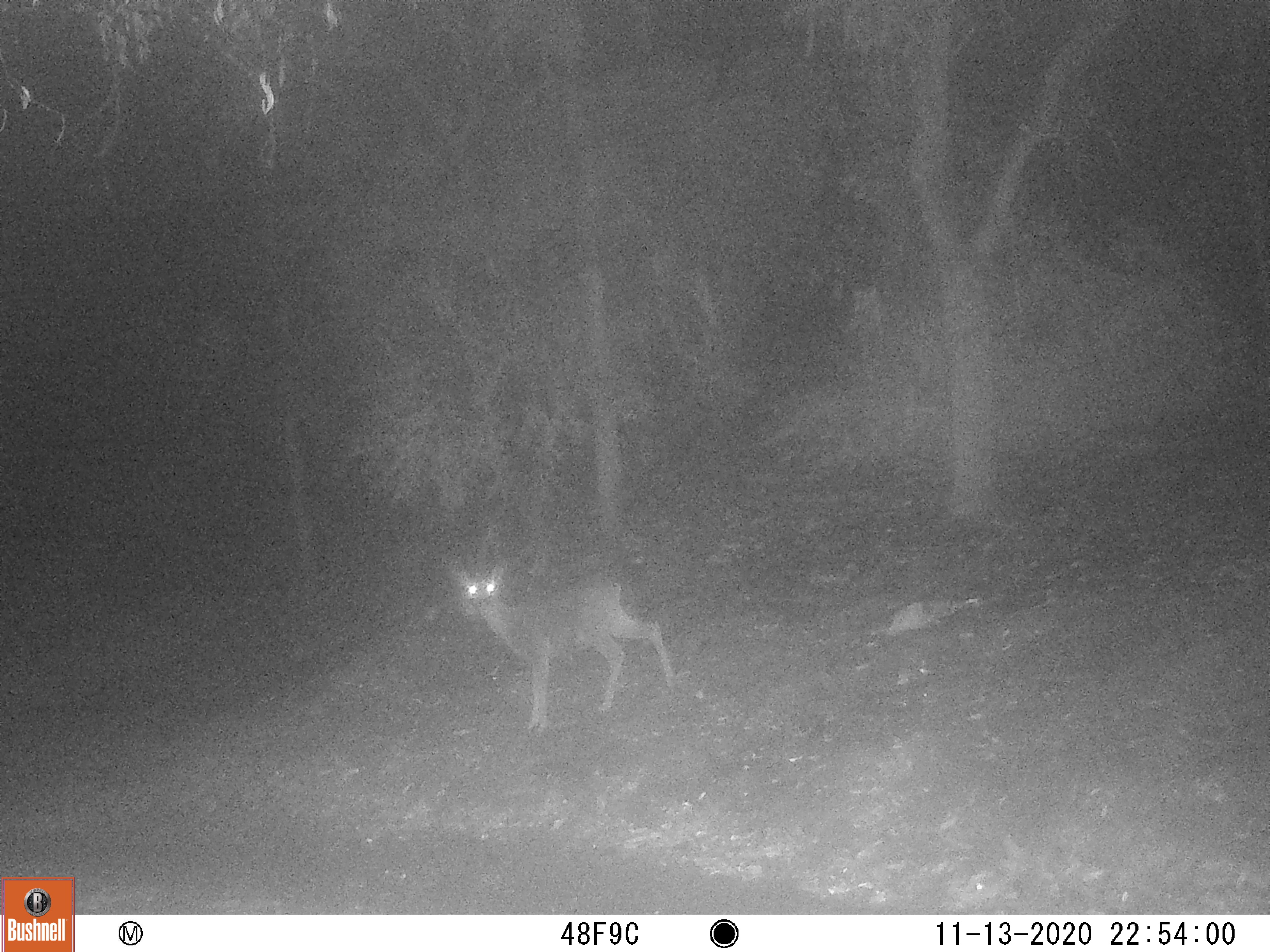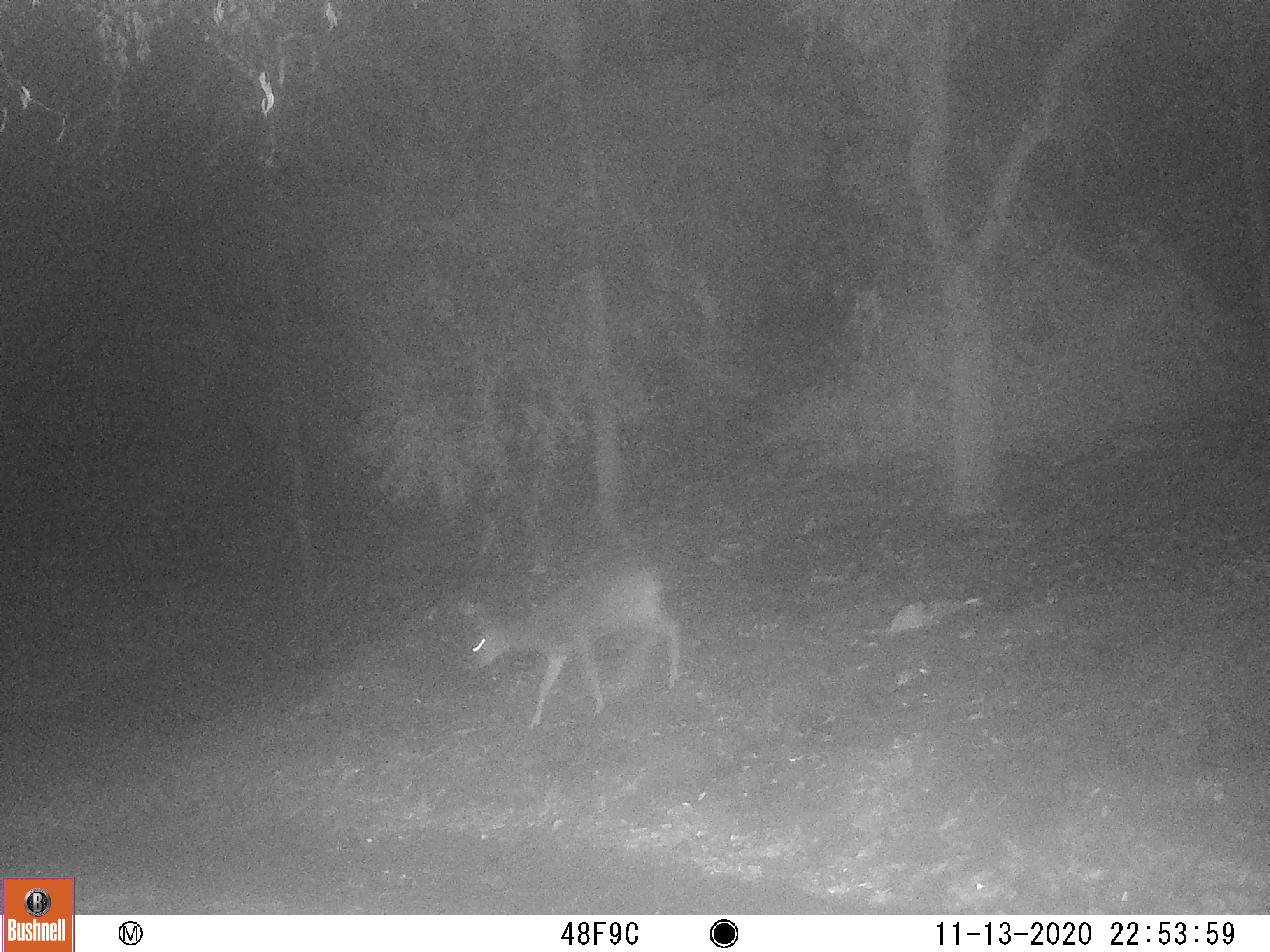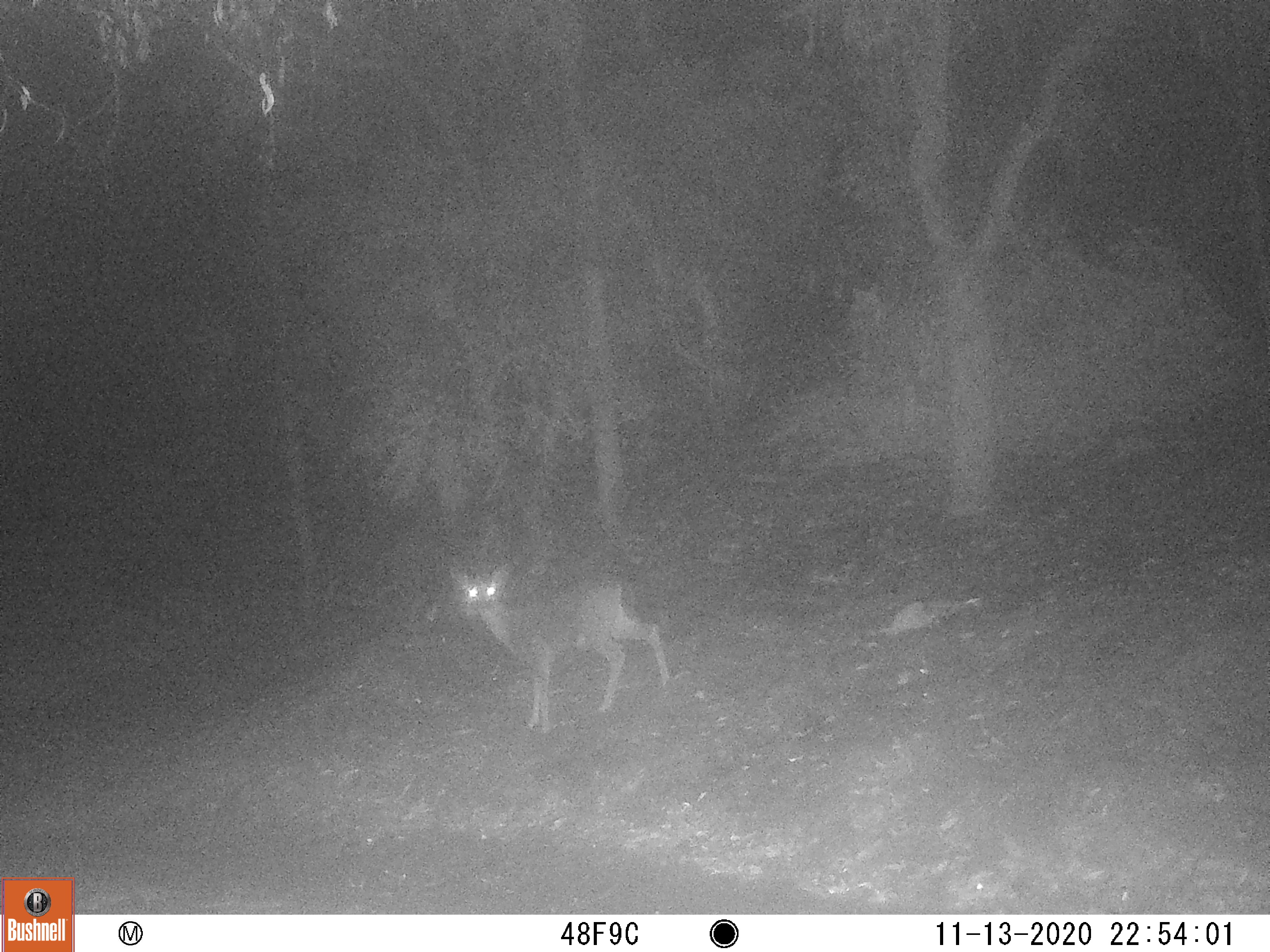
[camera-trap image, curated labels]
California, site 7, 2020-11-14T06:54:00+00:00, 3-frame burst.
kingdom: Animalia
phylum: Chordata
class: Mammalia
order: Artiodactyla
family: Cervidae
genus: Odocoileus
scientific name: Odocoileus hemionus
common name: mule deer